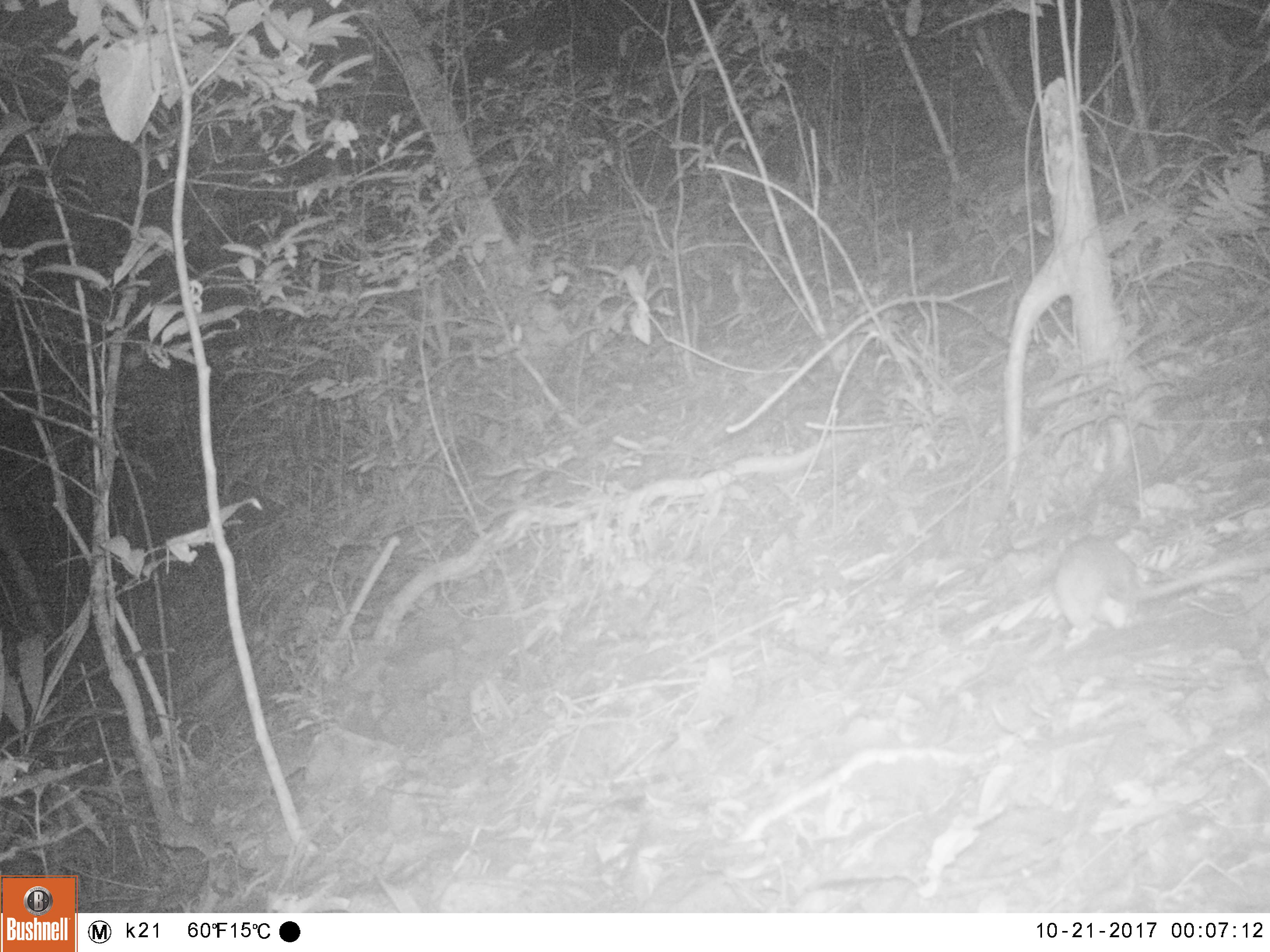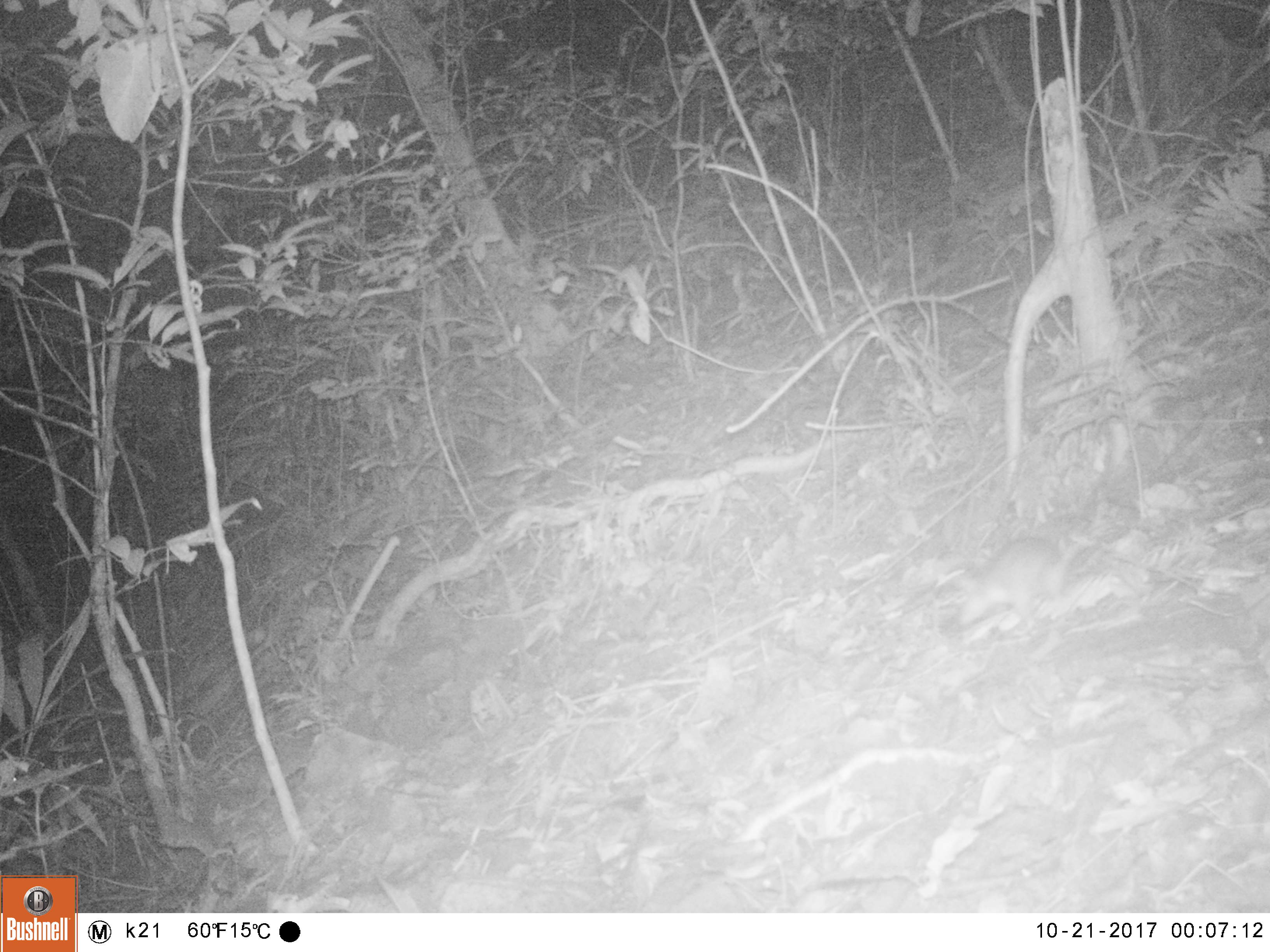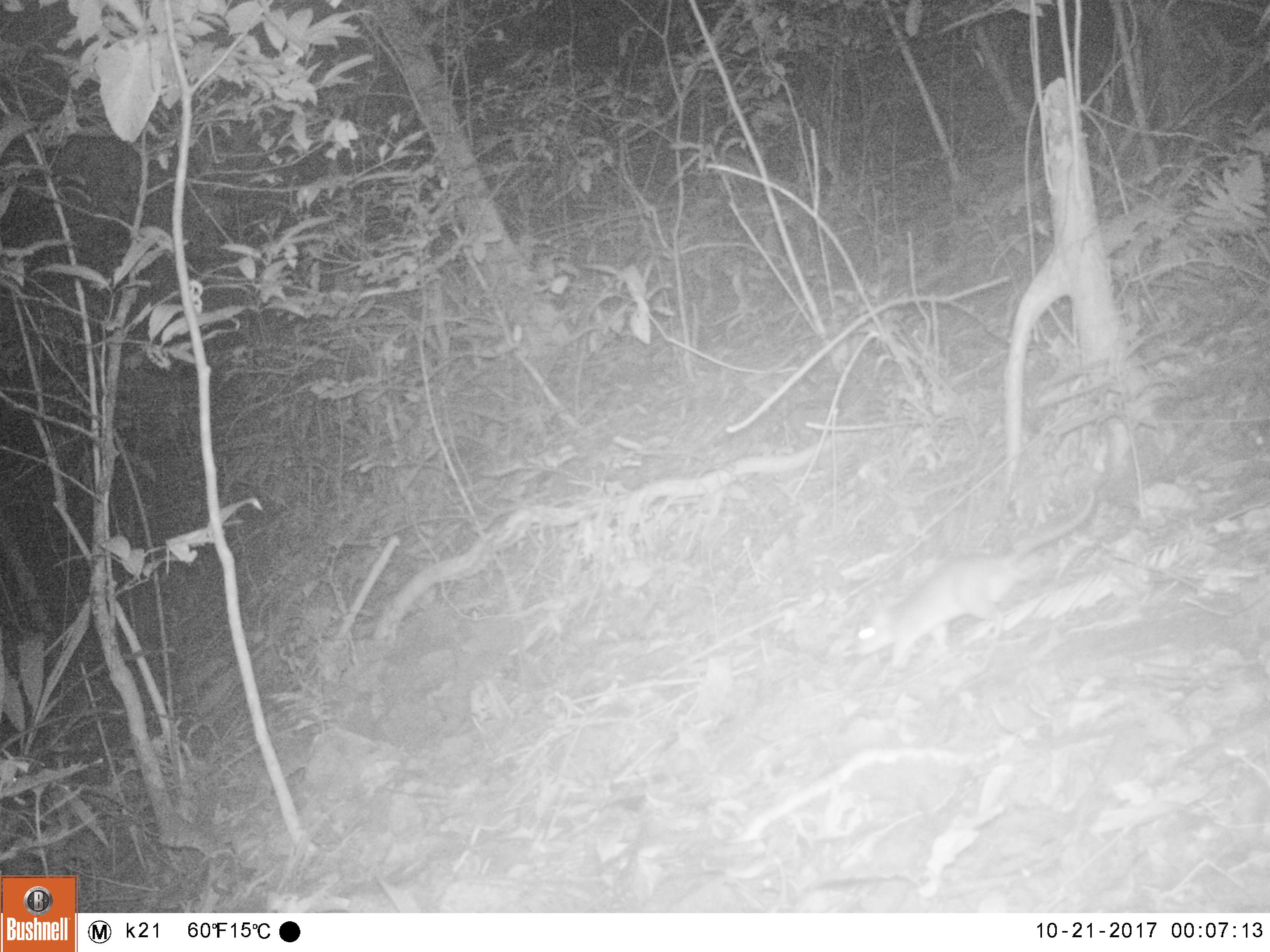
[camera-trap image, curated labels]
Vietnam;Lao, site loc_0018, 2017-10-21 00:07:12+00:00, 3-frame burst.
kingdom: Animalia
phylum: Chordata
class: Mammalia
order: Rodentia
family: Muridae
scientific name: Muridae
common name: old-world mice and rats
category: unidentified murid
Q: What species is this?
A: Unidentified murid (old-world mice and rats) (Muridae).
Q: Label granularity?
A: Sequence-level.